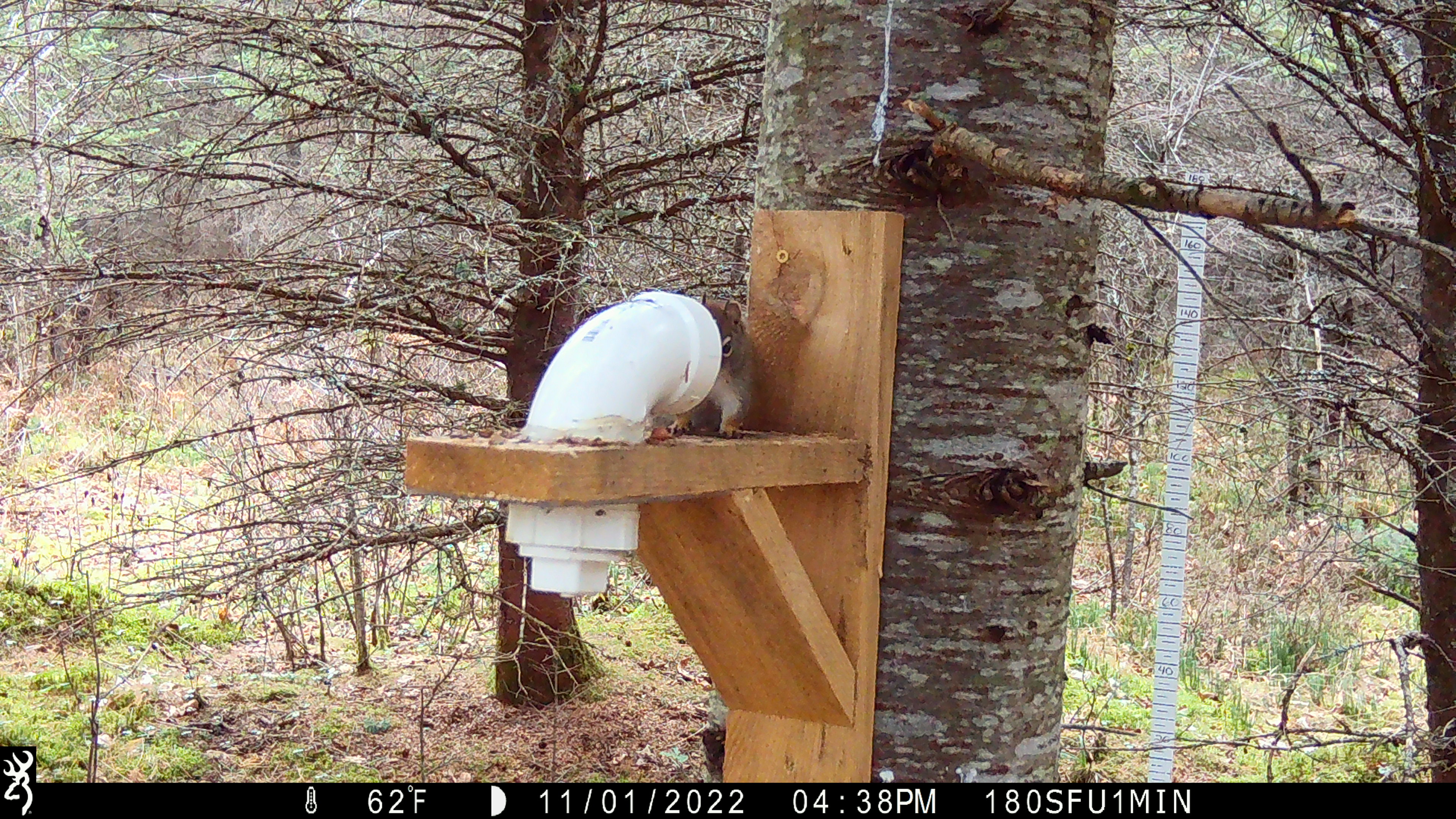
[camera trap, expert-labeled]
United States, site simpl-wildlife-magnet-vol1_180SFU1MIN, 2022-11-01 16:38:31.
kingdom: Animalia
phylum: Chordata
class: Mammalia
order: Rodentia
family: Sciuridae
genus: Tamiasciurus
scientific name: Tamiasciurus hudsonicus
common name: red squirrel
Red squirrel (Tamiasciurus hudsonicus).